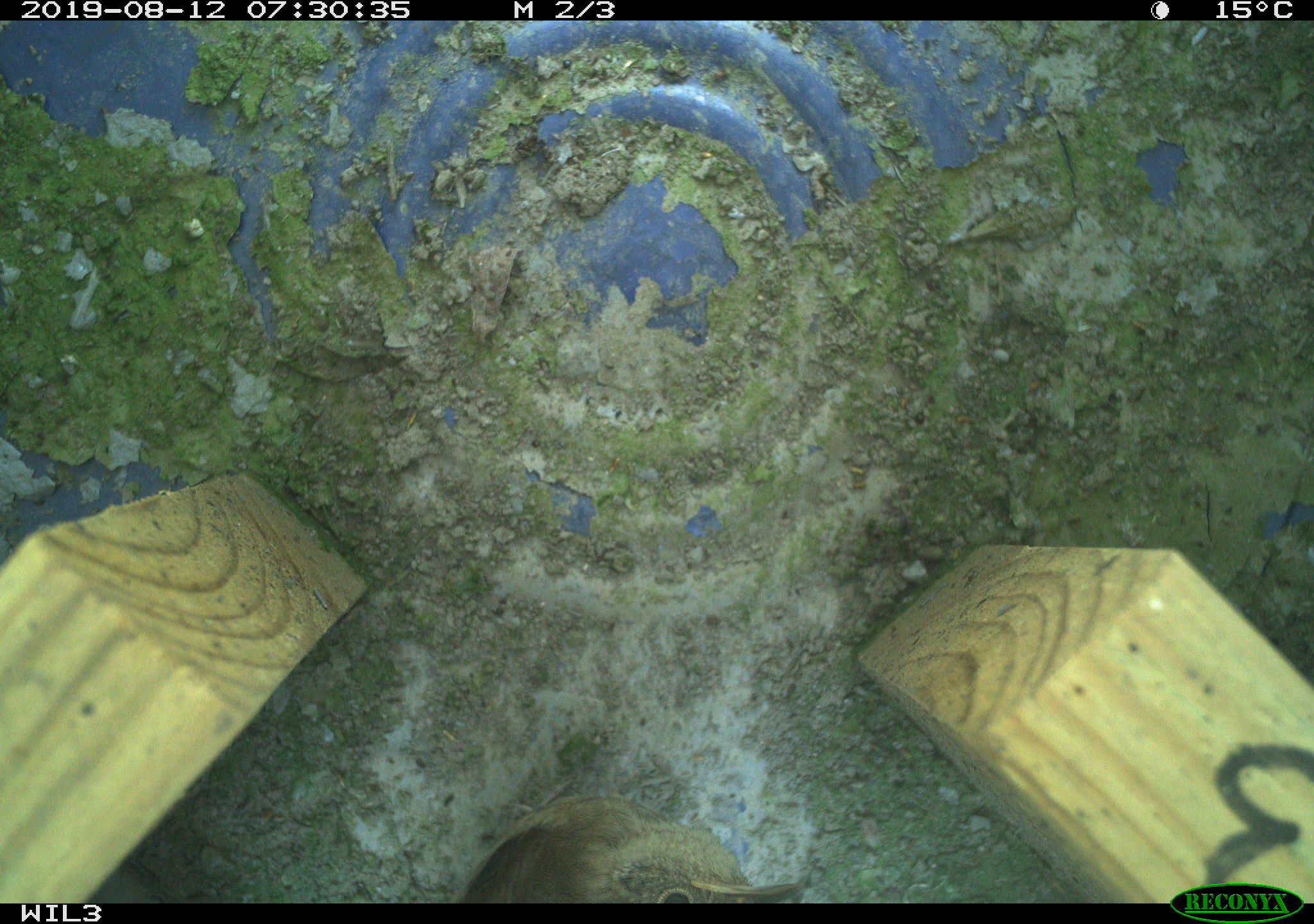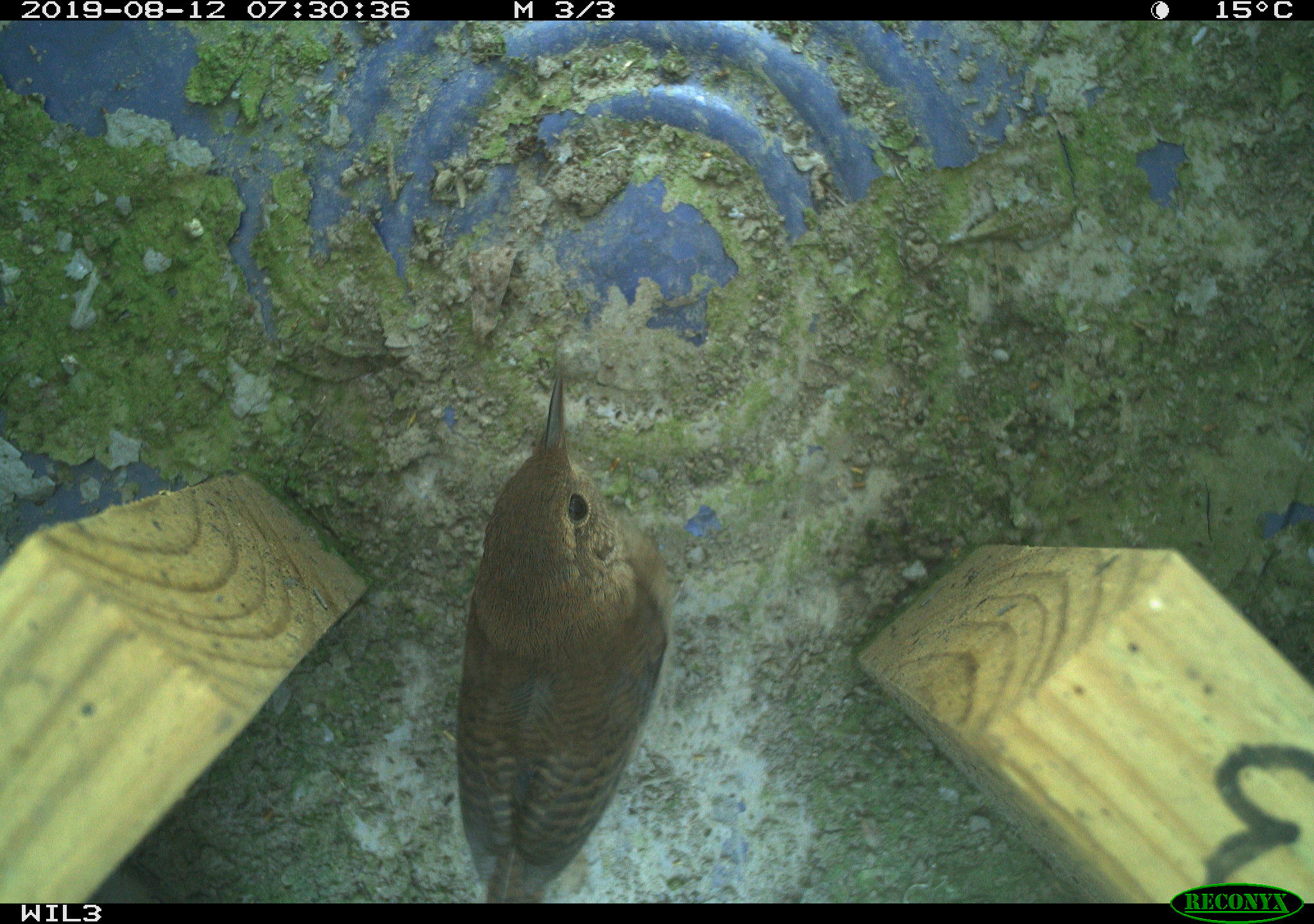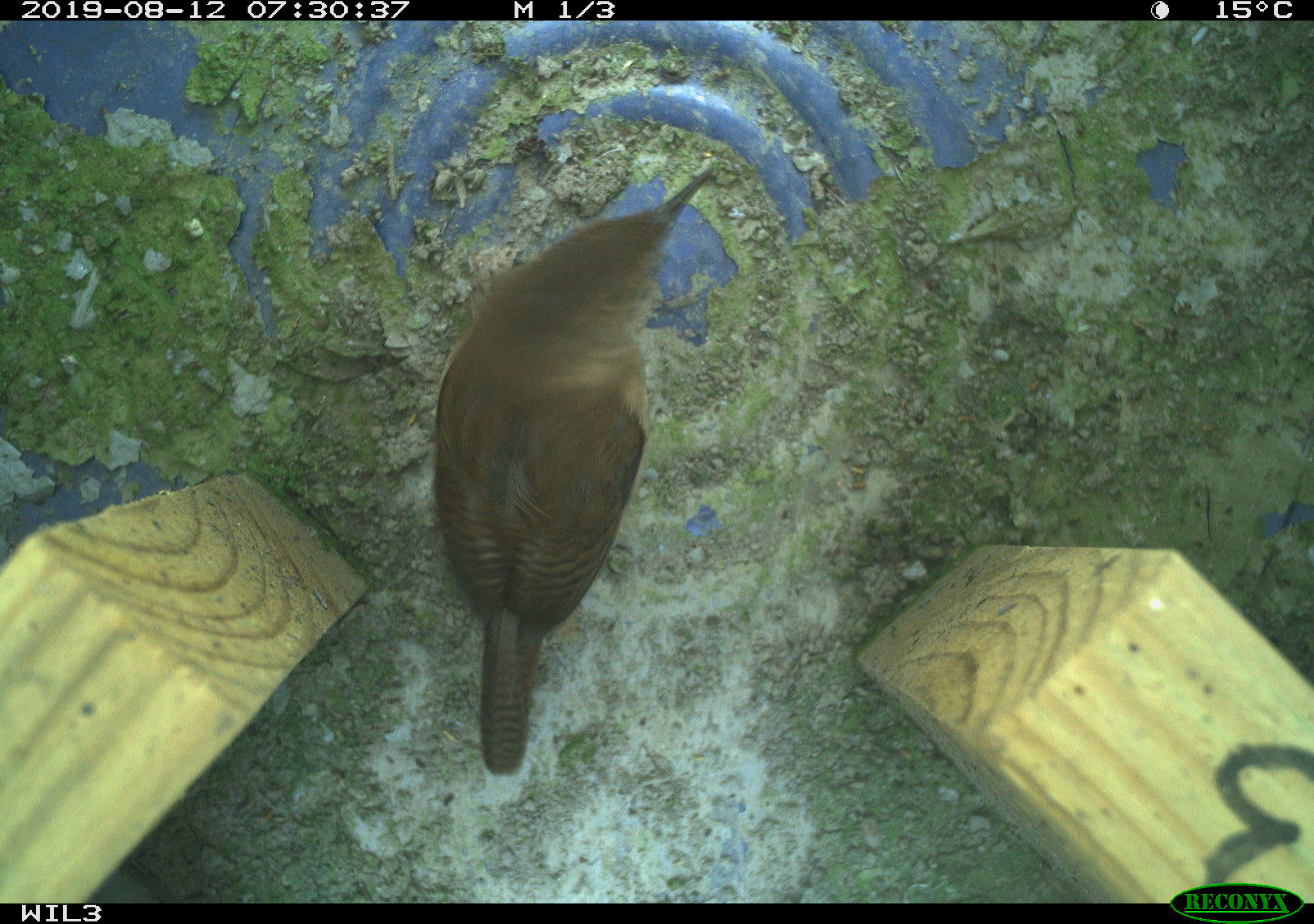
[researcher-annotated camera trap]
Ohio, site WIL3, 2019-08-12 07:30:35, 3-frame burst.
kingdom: Animalia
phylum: Chordata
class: Aves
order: Passeriformes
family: Troglodytidae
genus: Troglodytes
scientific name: Troglodytes aedon aedon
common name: northern house wren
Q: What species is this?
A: Northern house wren (Troglodytes aedon aedon).